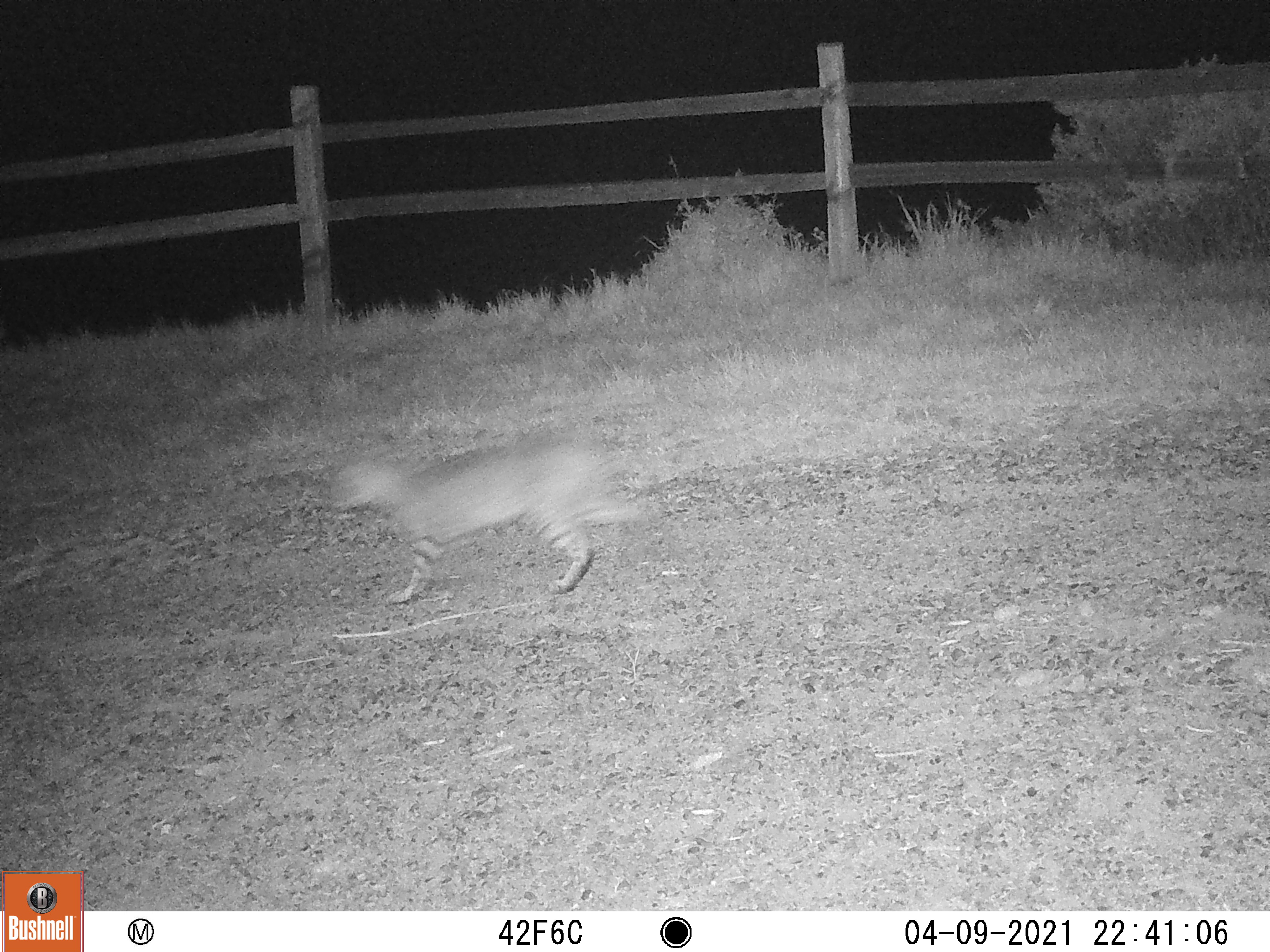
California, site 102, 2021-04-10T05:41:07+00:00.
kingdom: Animalia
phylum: Chordata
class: Mammalia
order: Carnivora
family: Felidae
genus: Lynx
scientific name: Lynx rufus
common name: bobcat